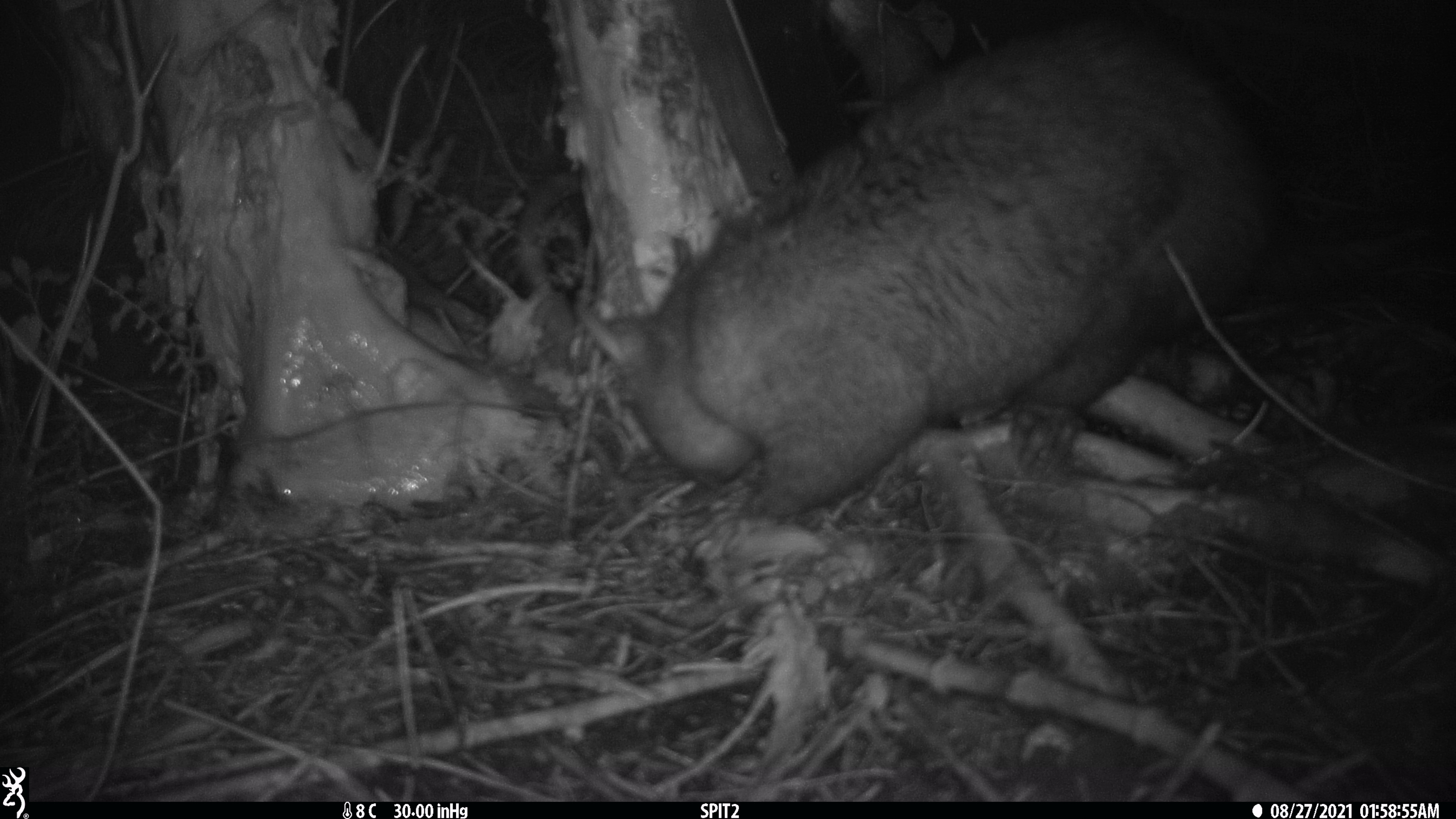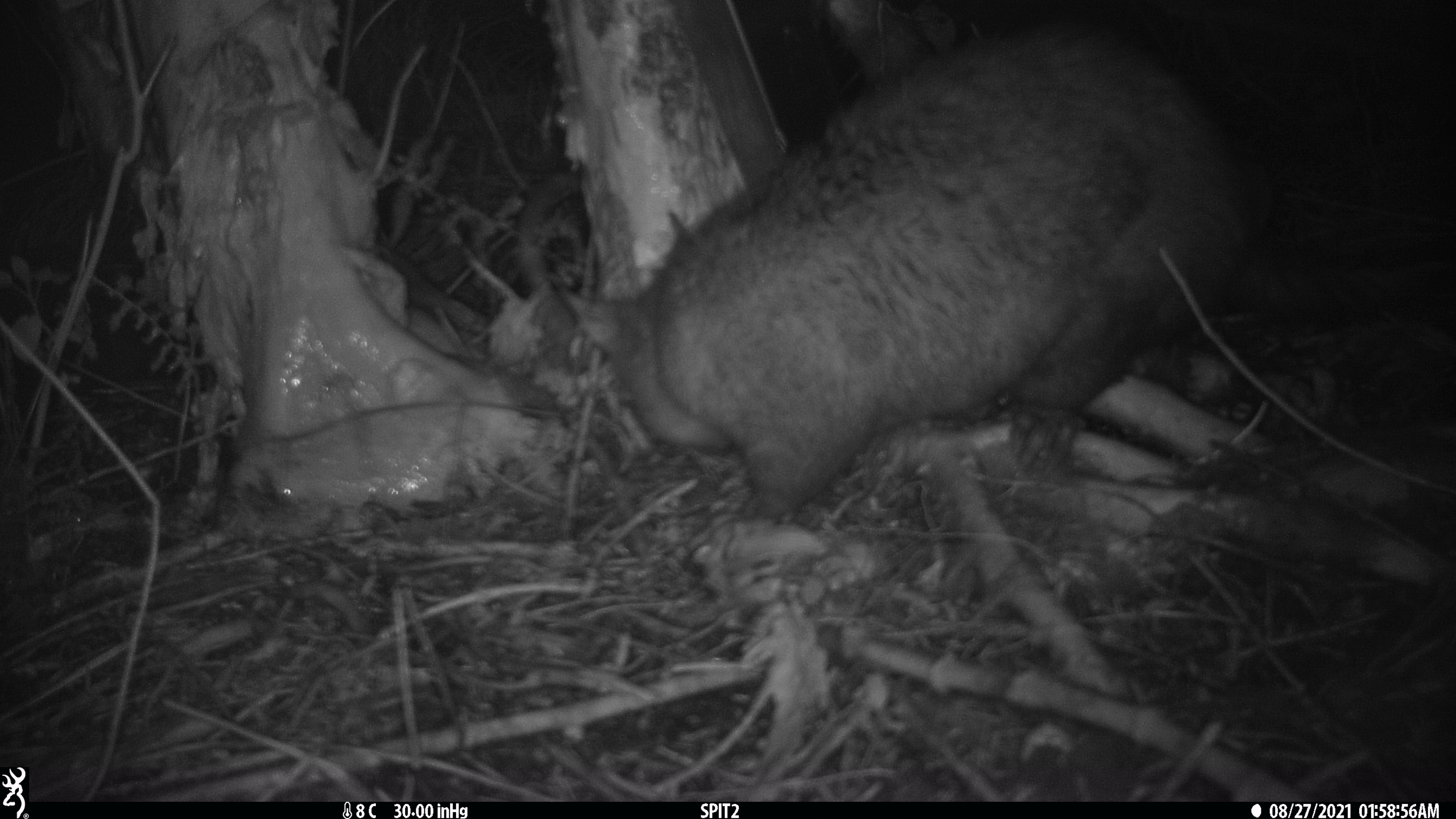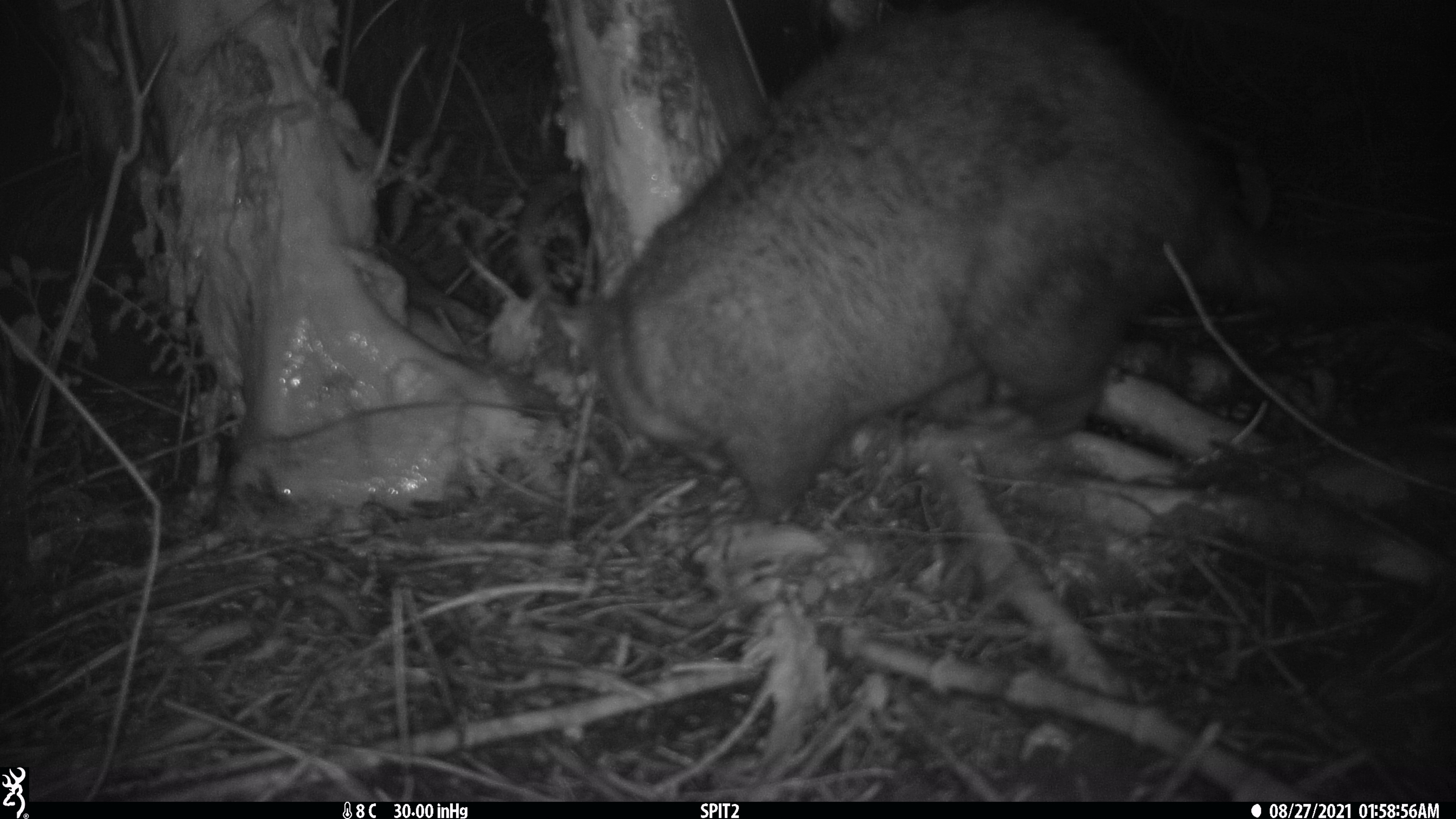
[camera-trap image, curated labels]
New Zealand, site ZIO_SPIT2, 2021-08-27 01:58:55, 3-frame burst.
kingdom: Animalia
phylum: Chordata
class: Mammalia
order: Diprotodontia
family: Phalangeridae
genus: Trichosurus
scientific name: Trichosurus vulpecula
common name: common brushtail possum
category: possum